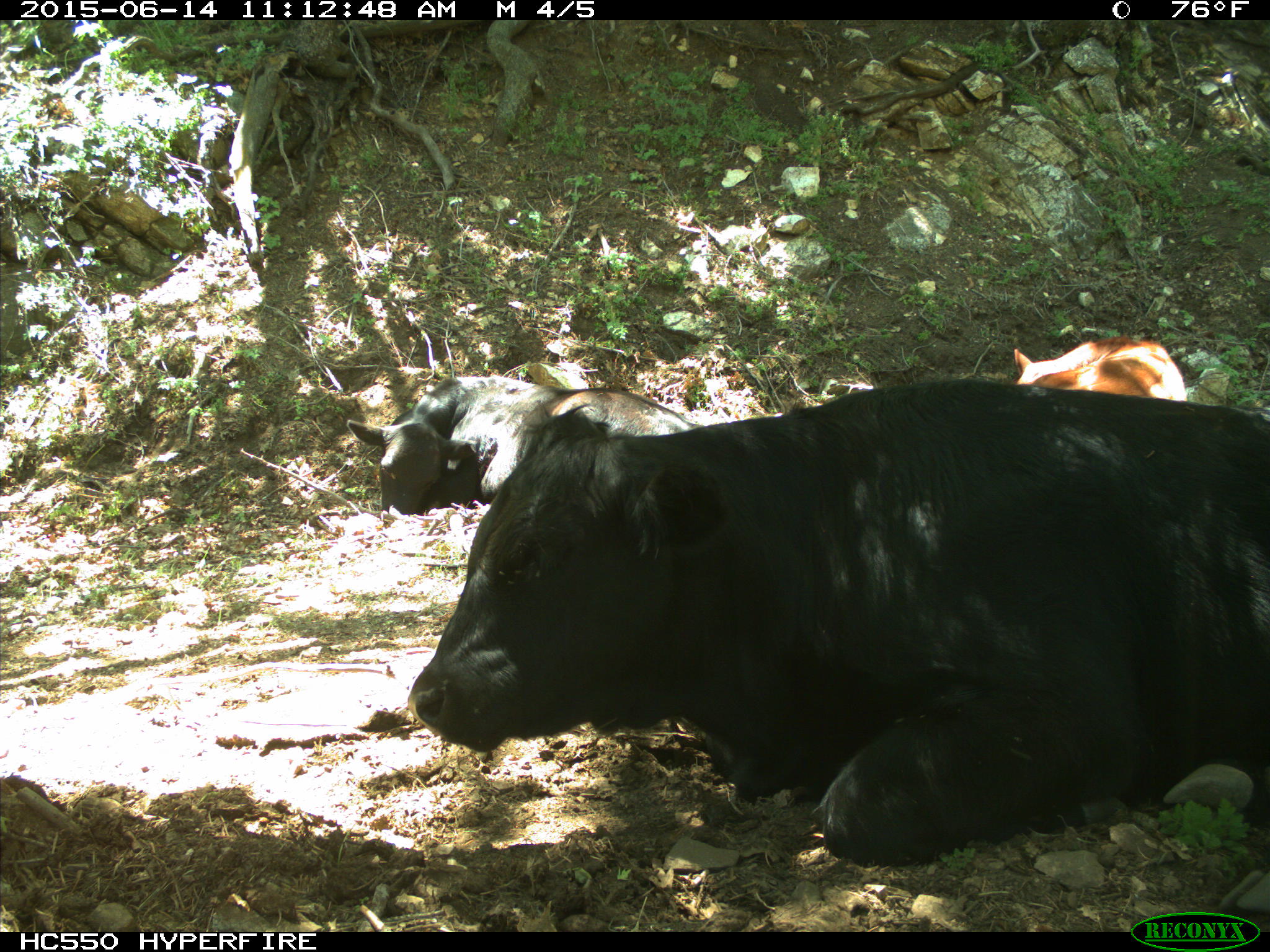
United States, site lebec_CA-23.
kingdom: Animalia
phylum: Chordata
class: Mammalia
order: Artiodactyla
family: Bovidae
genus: Bos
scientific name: Bos taurus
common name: domestic cow